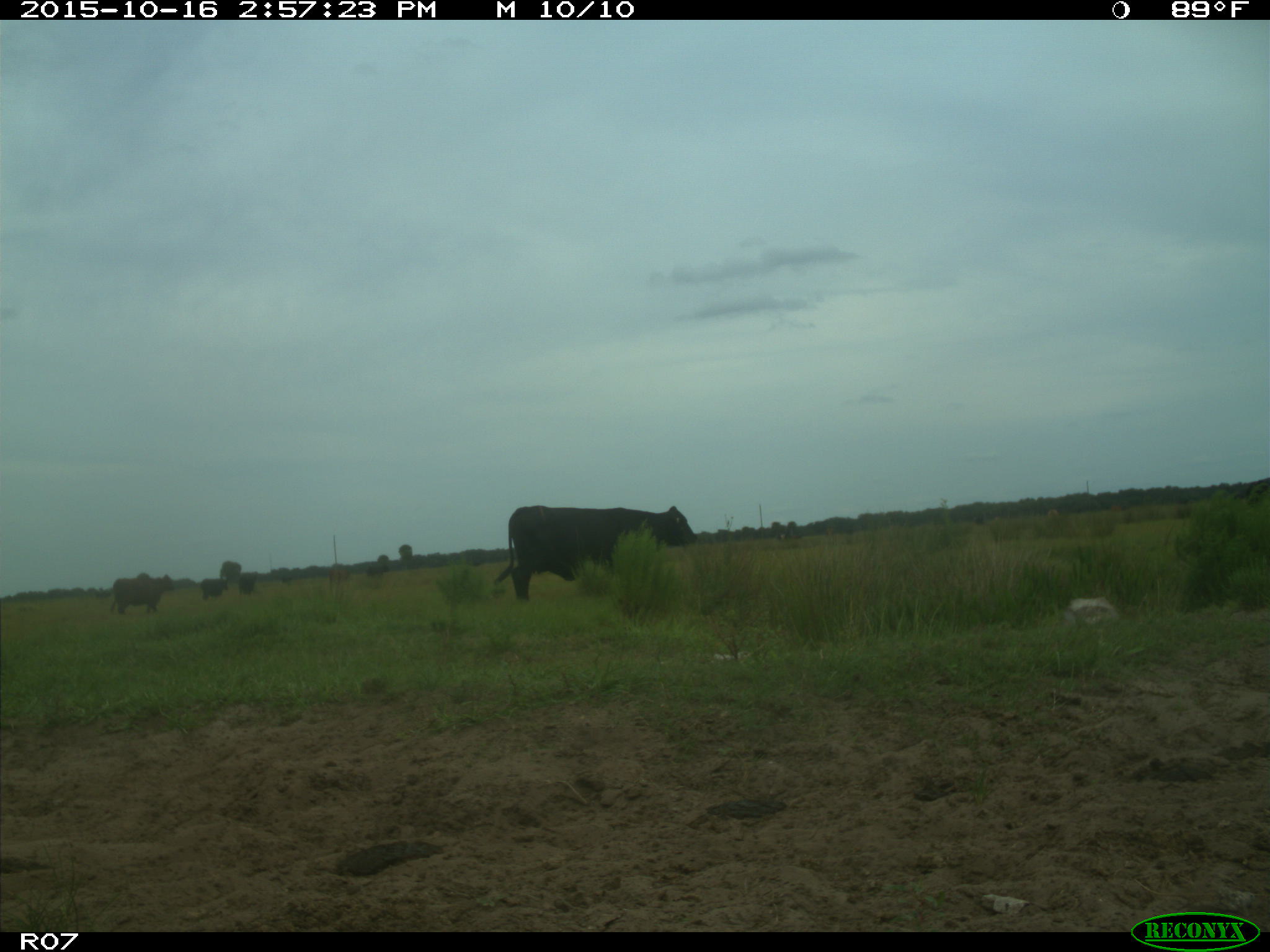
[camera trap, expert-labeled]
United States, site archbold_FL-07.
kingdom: Animalia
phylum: Chordata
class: Mammalia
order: Artiodactyla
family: Bovidae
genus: Bos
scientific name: Bos taurus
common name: domestic cow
Bos taurus (domestic cow).